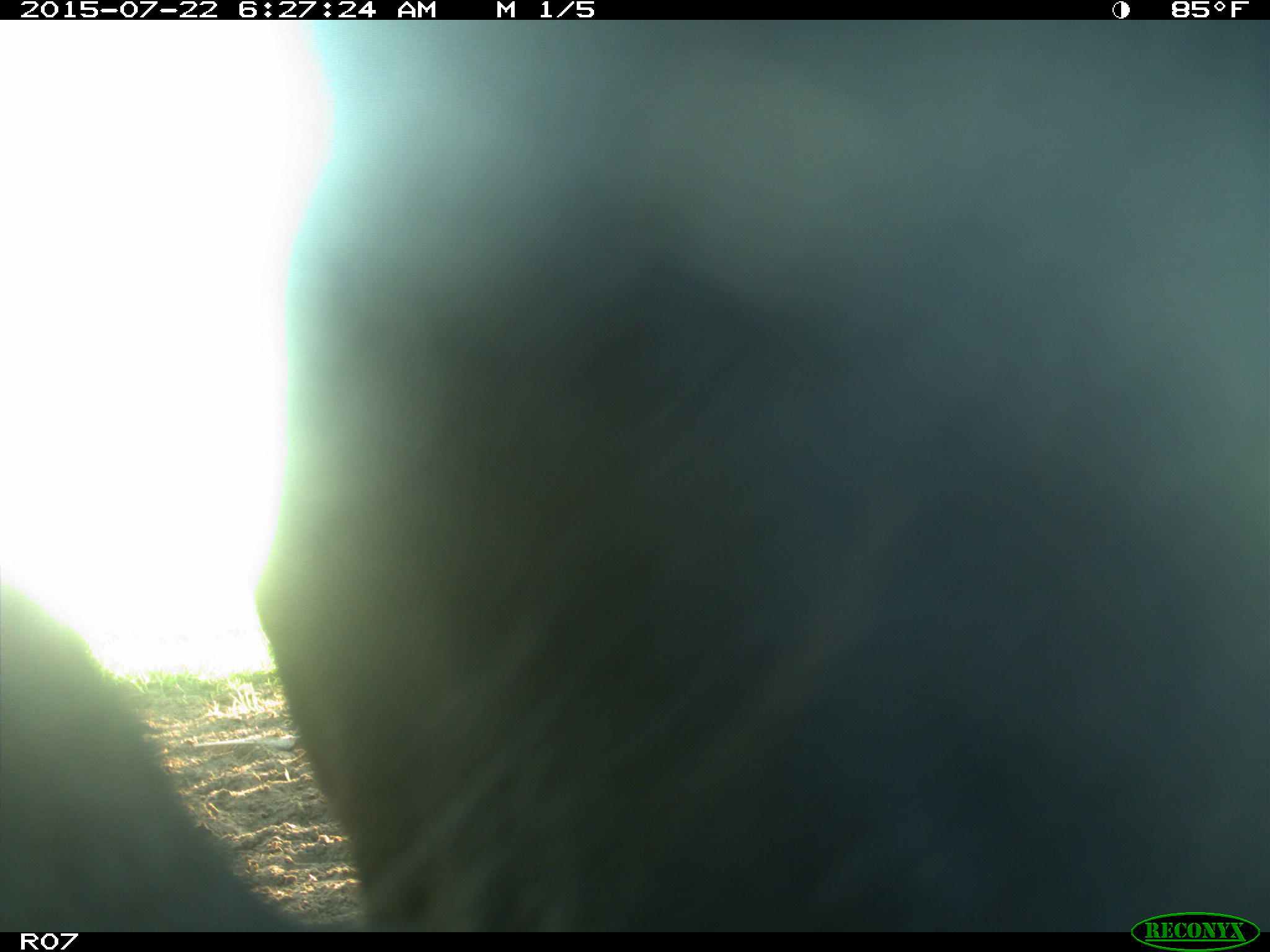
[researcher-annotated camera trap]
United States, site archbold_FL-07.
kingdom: Animalia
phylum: Chordata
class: Mammalia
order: Artiodactyla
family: Bovidae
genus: Bos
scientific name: Bos taurus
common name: domestic cow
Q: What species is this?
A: Bos taurus (domestic cow).